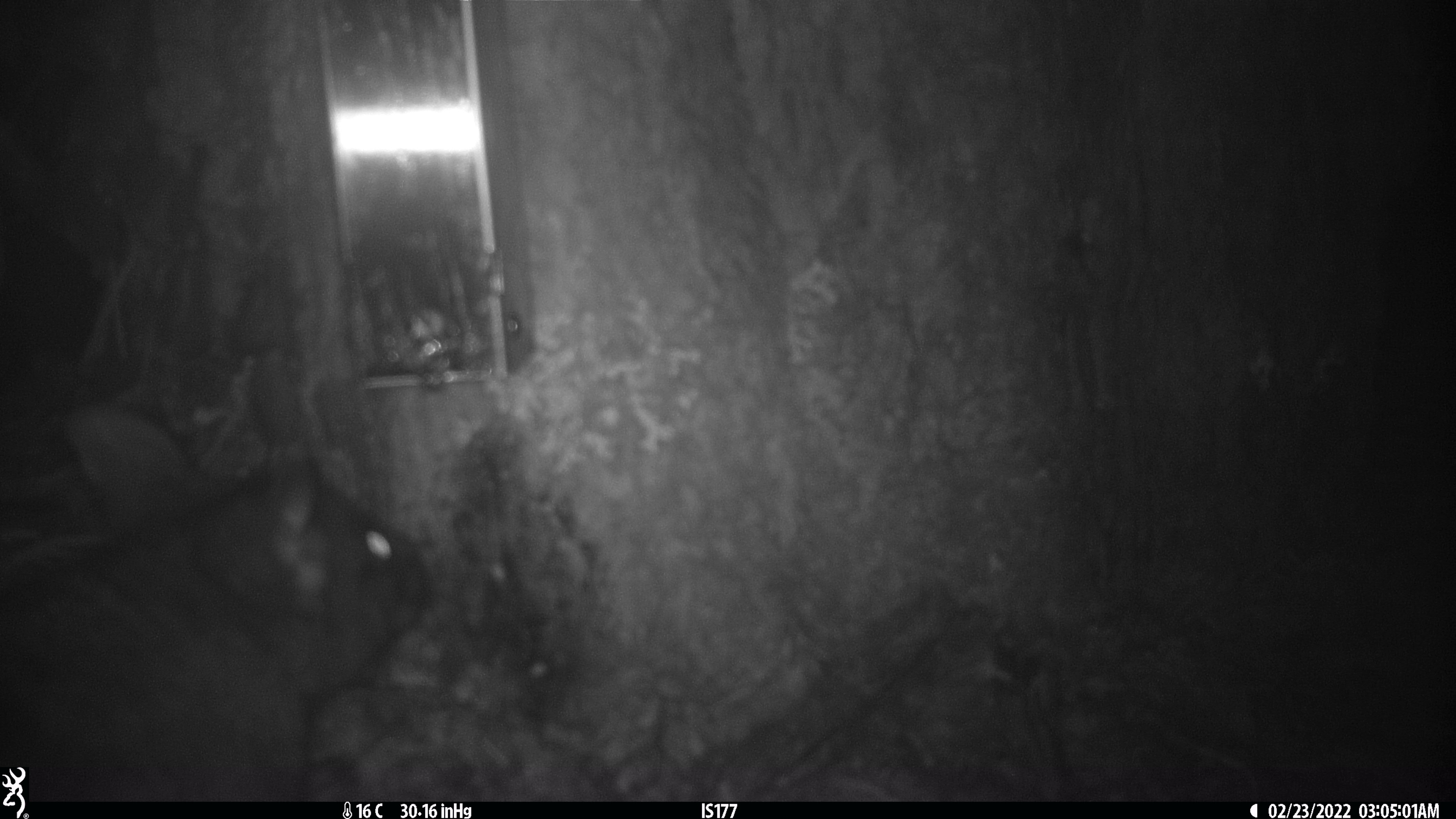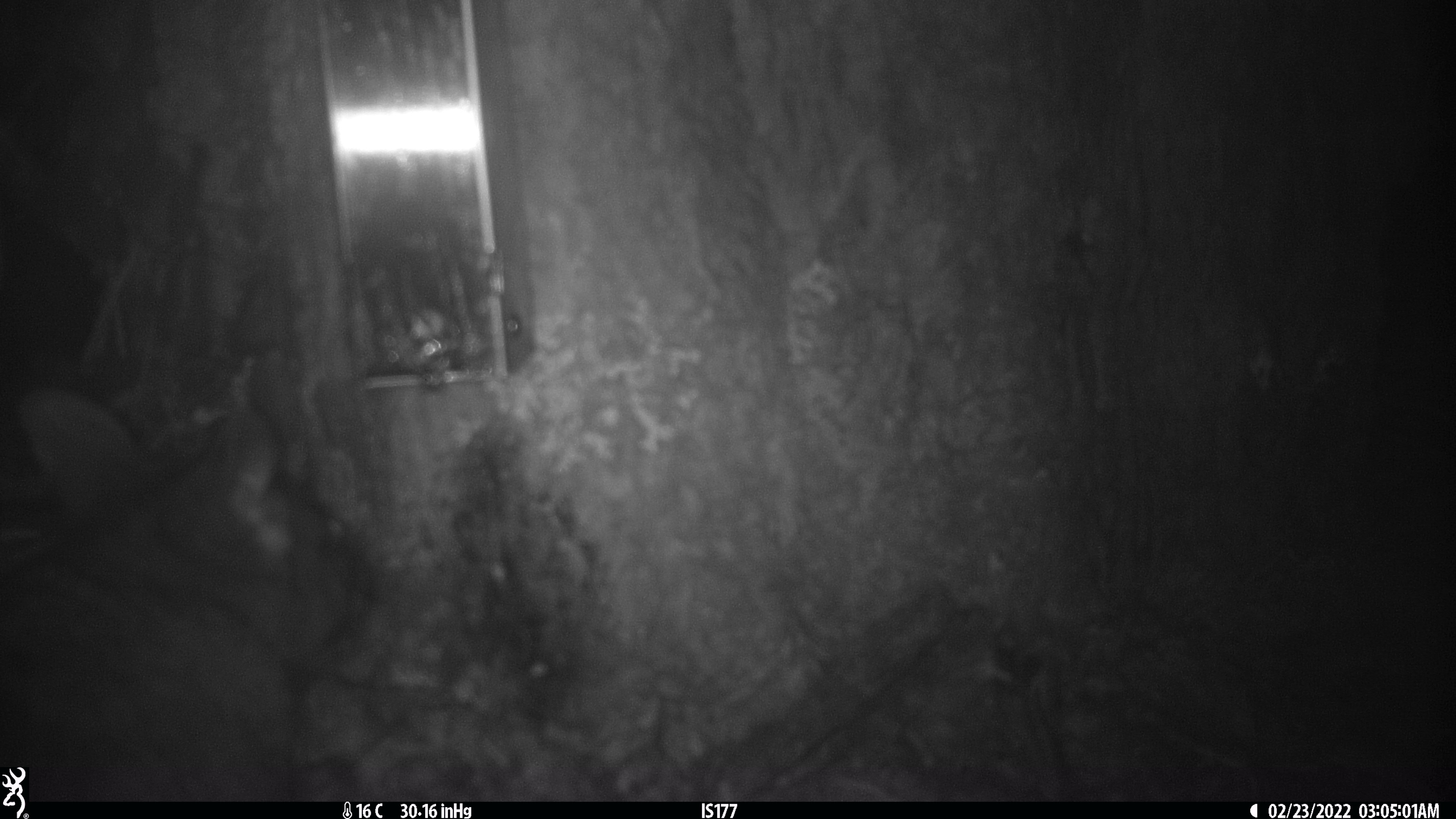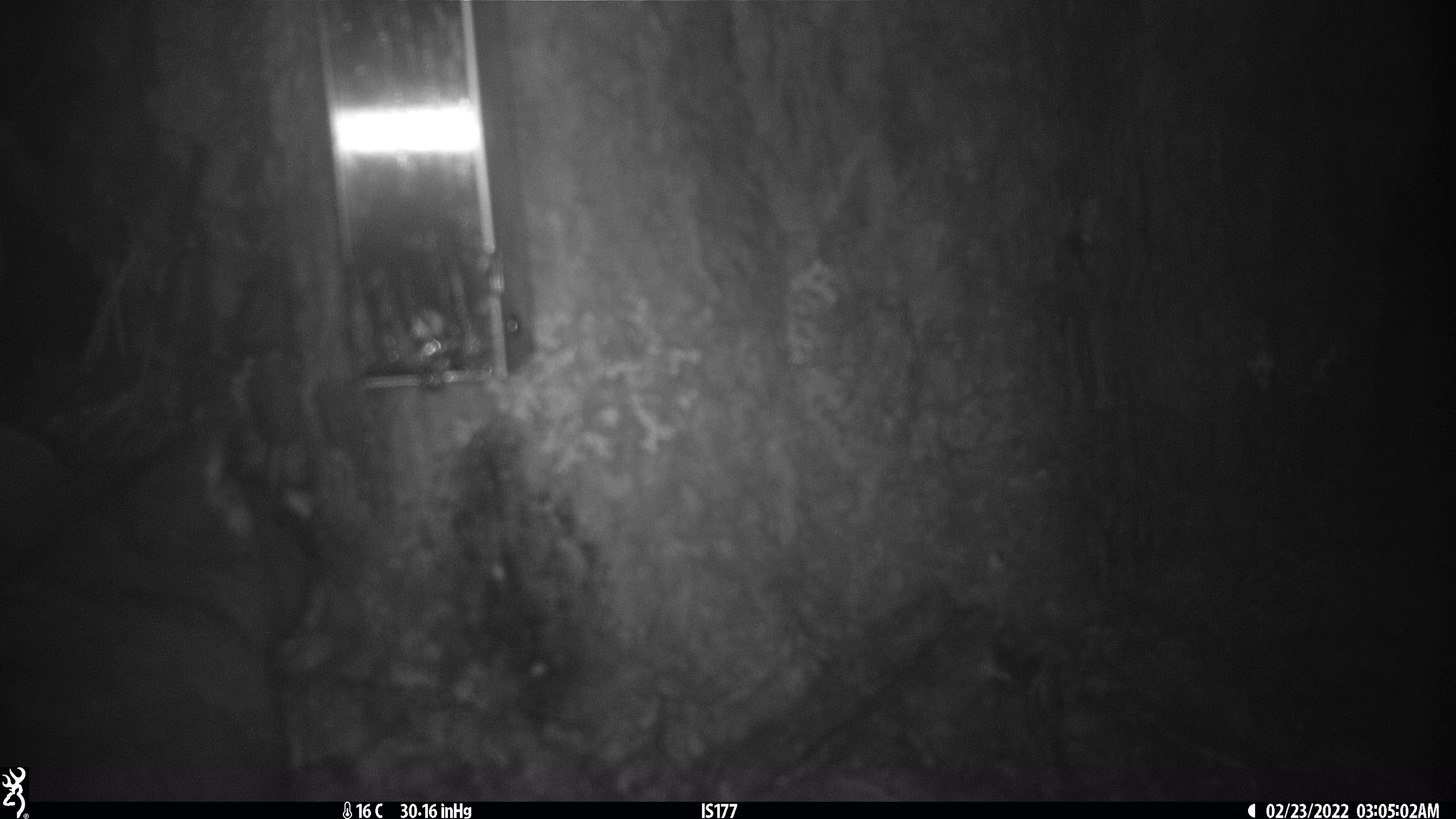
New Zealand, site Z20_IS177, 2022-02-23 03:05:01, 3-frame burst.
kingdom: Animalia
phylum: Chordata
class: Mammalia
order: Diprotodontia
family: Phalangeridae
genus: Trichosurus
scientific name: Trichosurus vulpecula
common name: common brushtail possum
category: possum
Possum (common brushtail possum) (Trichosurus vulpecula).